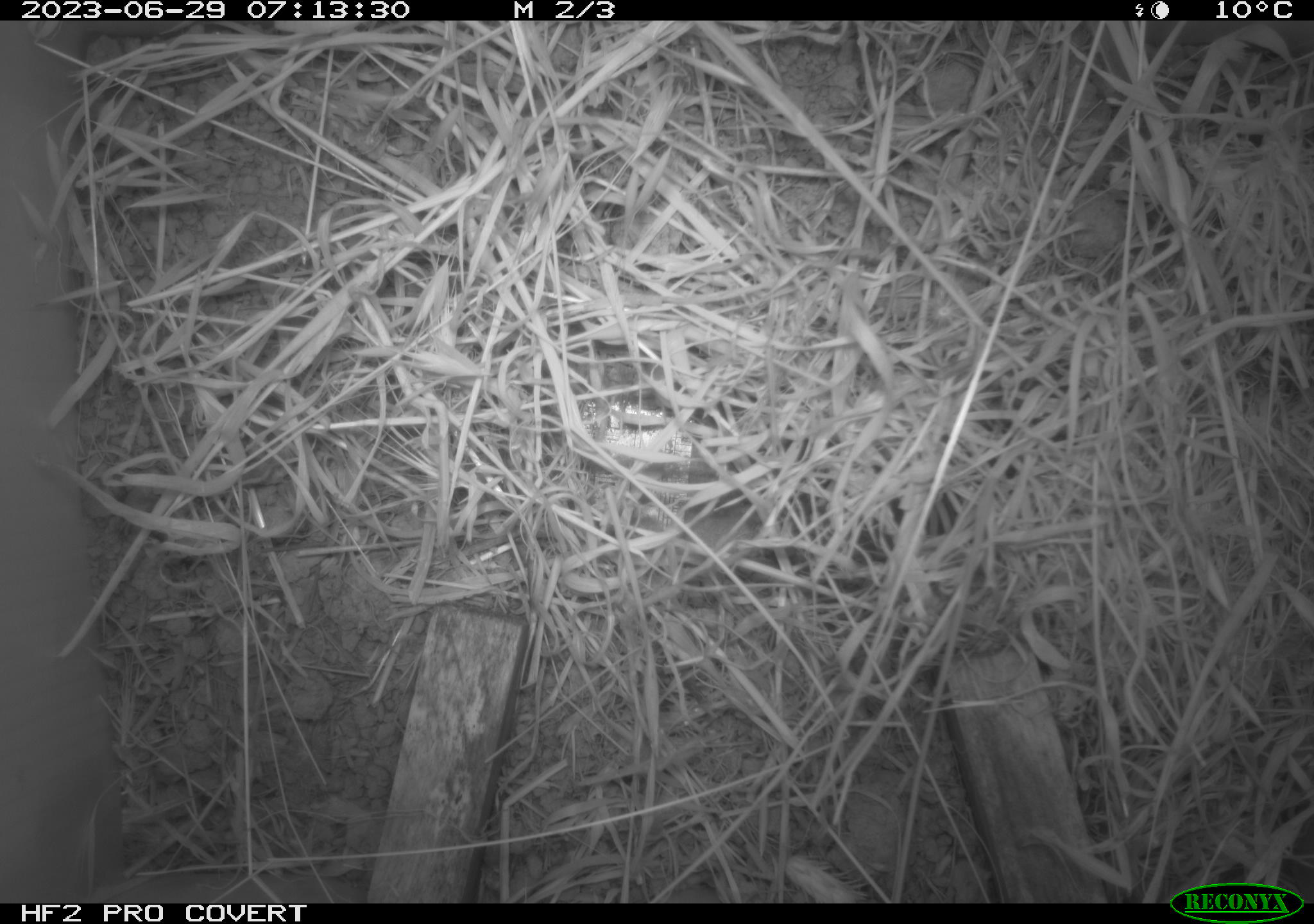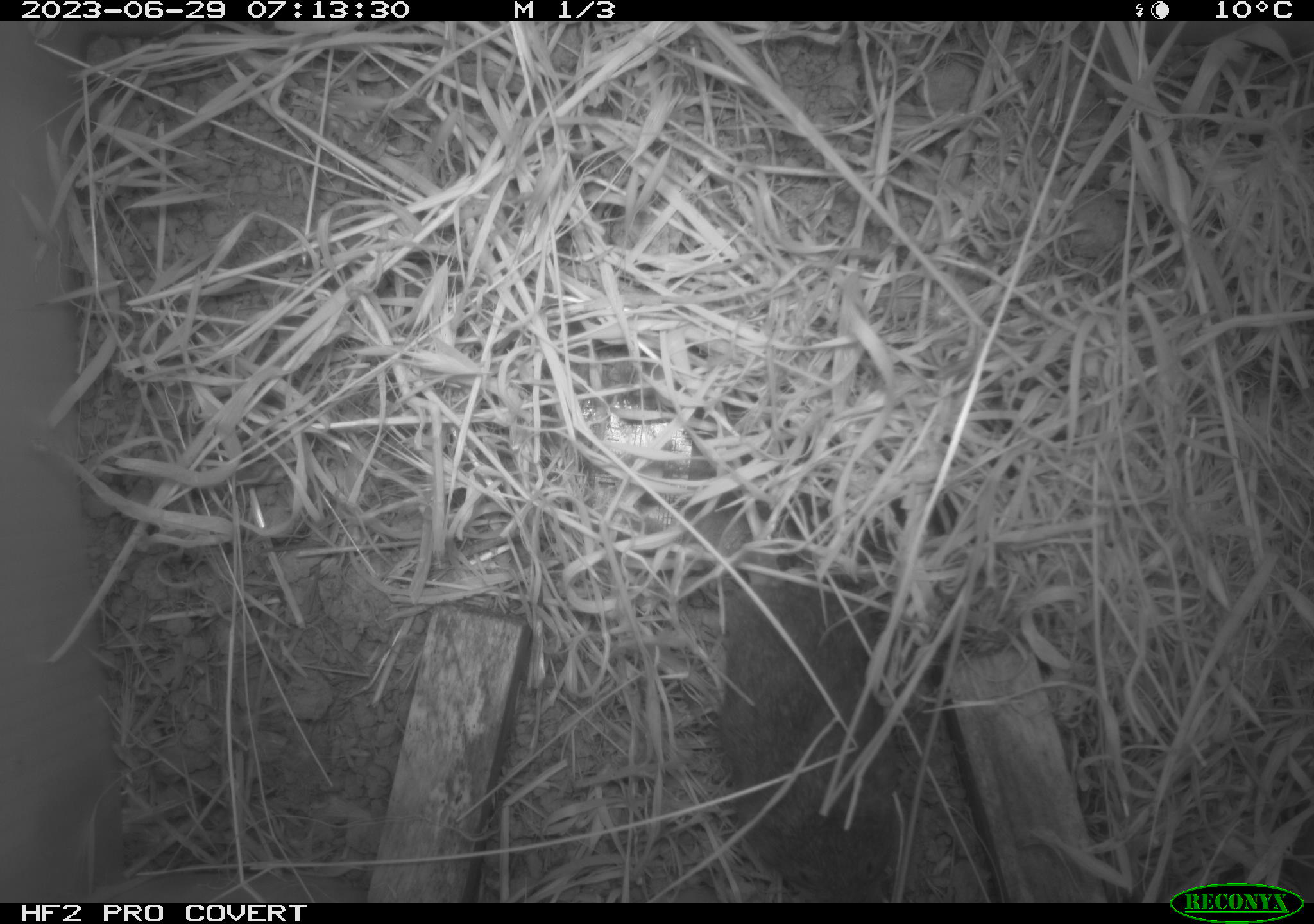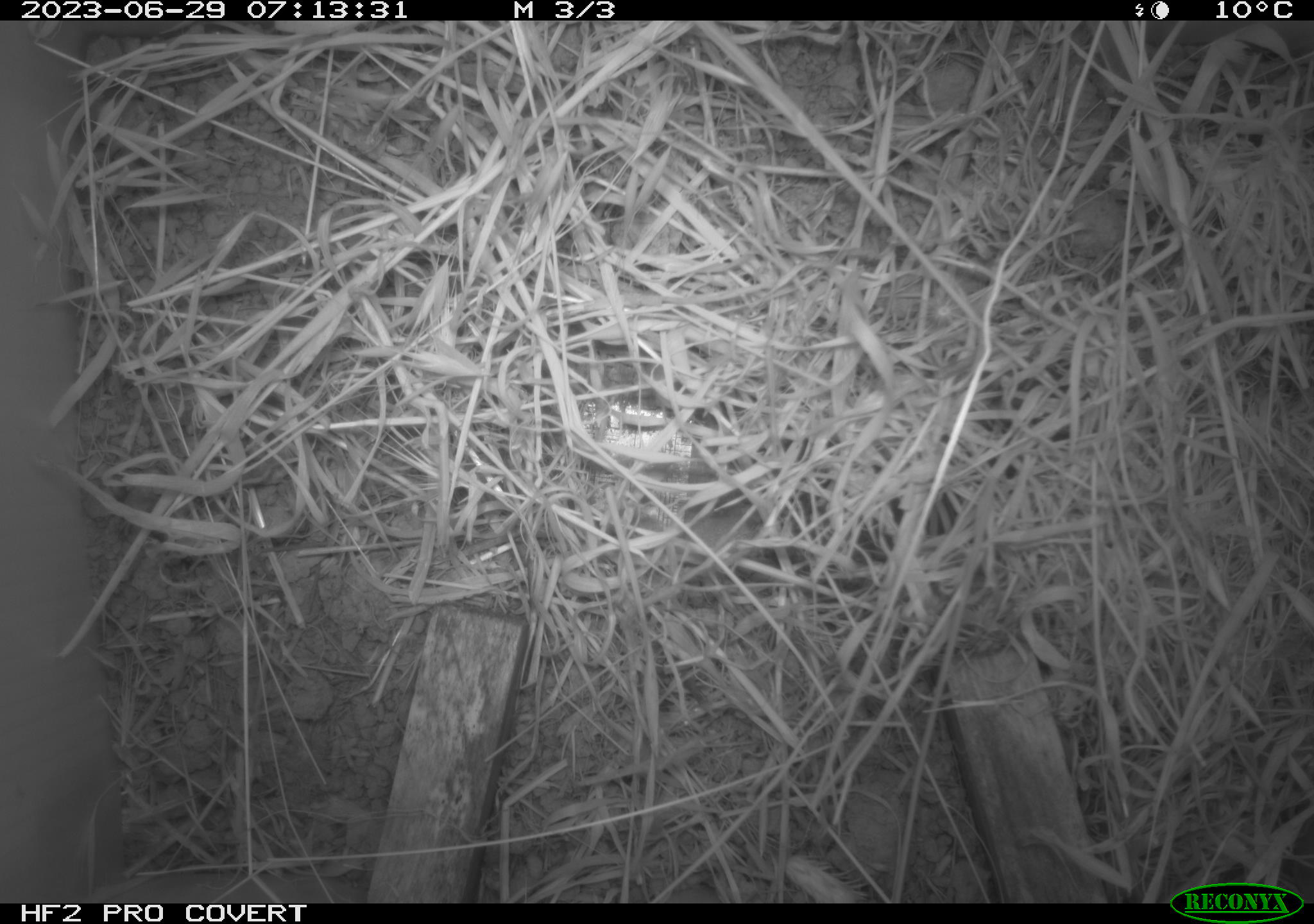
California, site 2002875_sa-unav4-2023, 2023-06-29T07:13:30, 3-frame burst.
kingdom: Animalia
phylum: Chordata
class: Mammalia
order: Rodentia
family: Cricetidae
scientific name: Arvicolinae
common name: voles, lemmings, and muskrats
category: arvicolinae subfamily